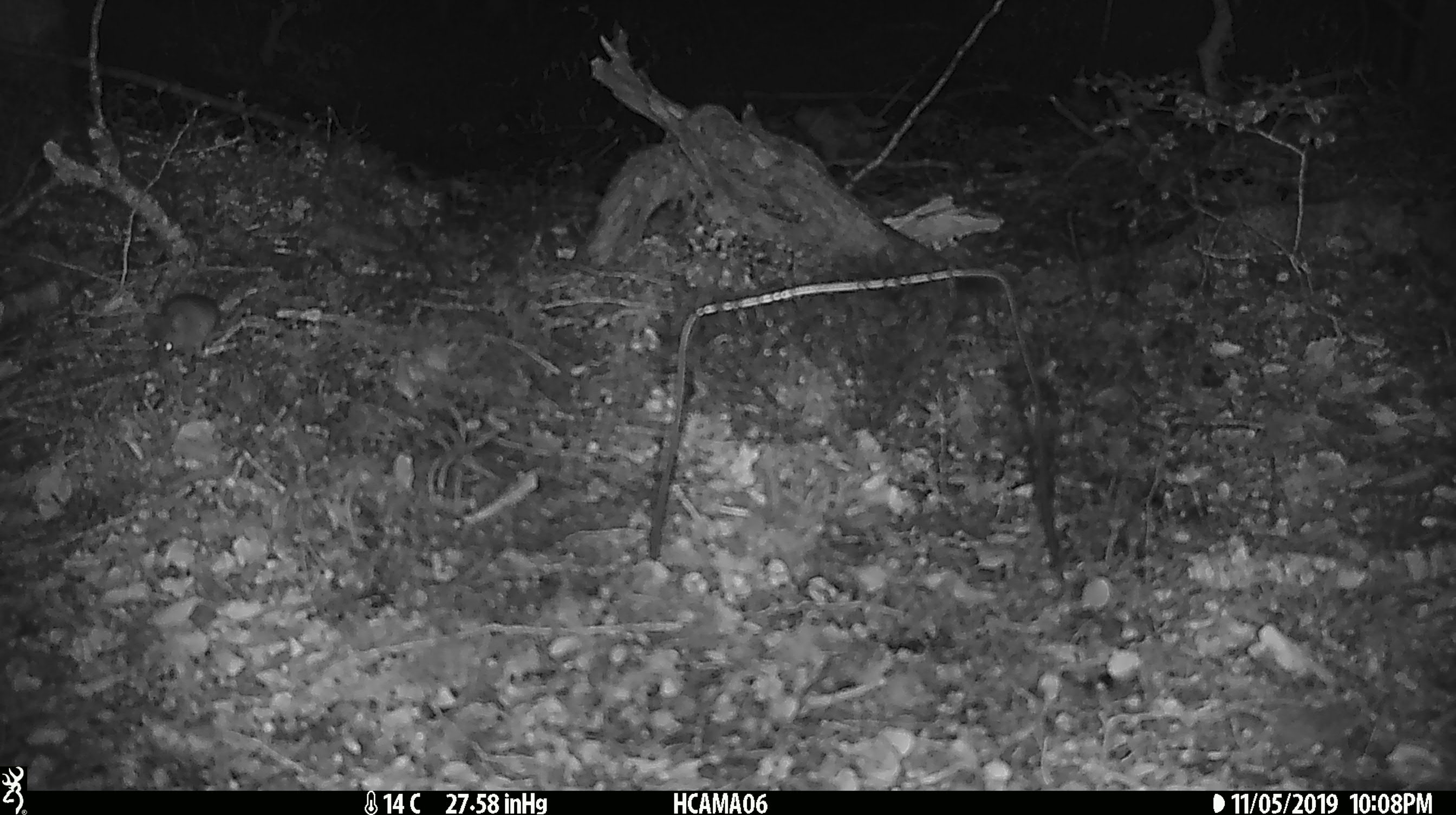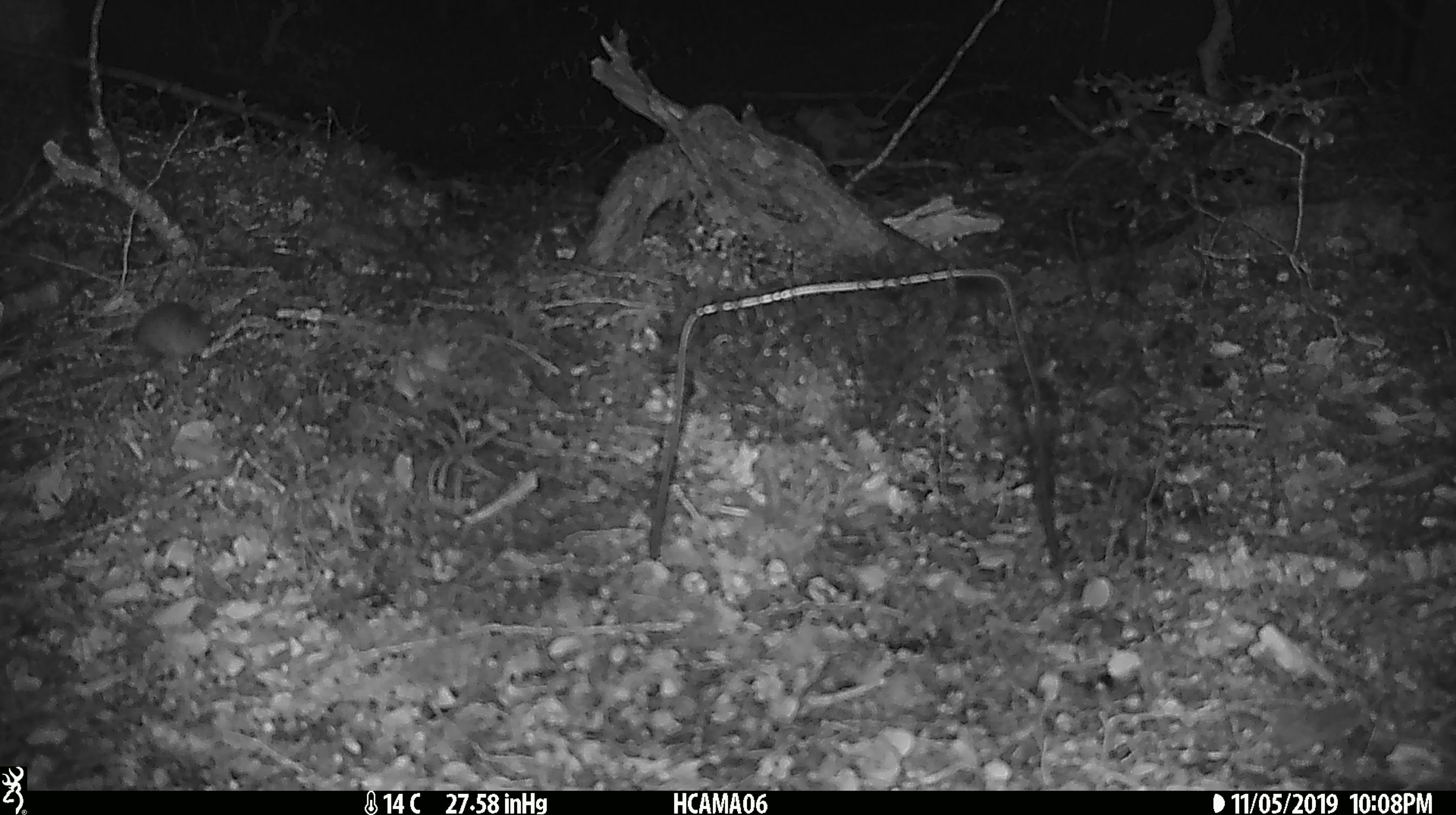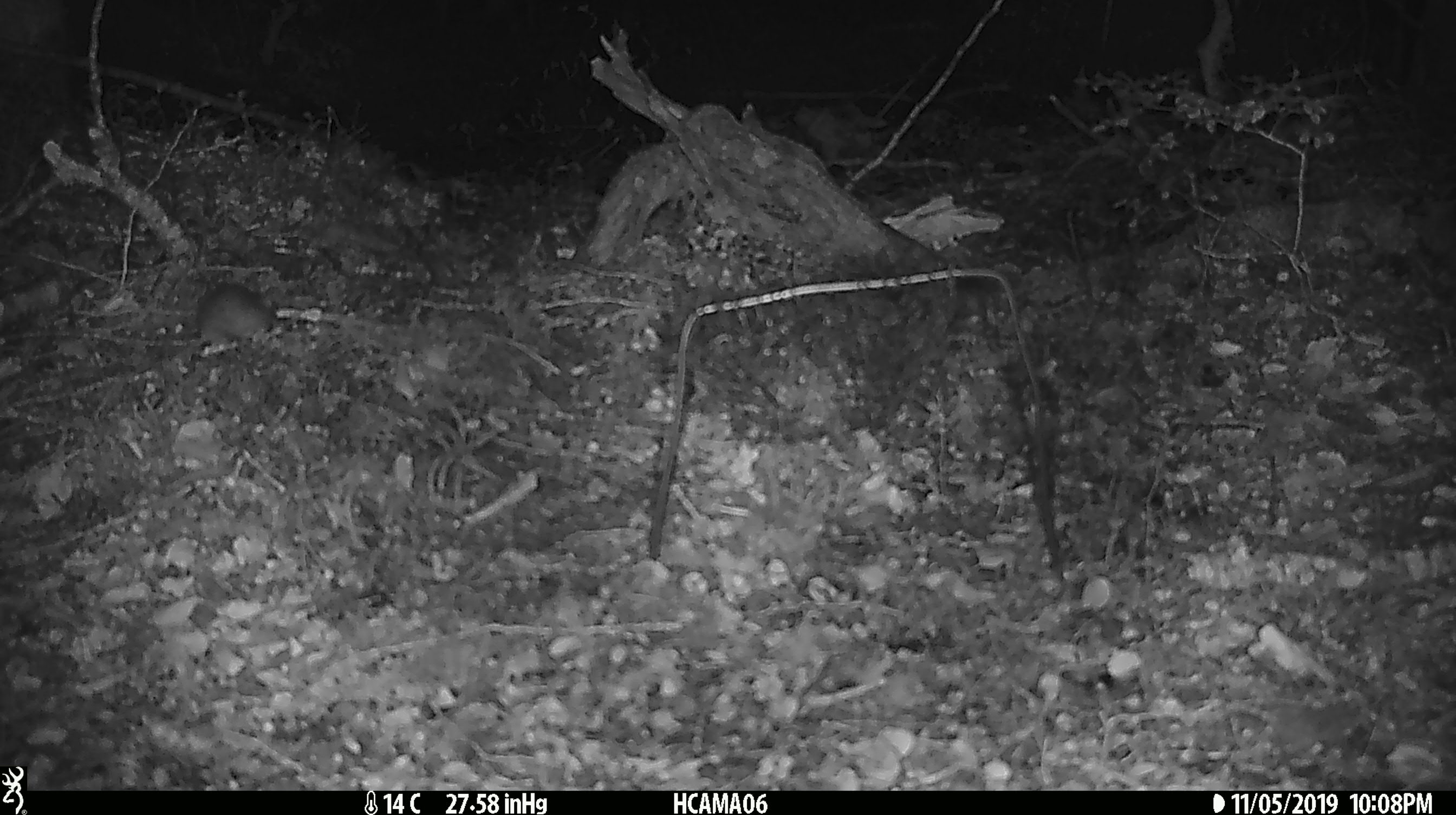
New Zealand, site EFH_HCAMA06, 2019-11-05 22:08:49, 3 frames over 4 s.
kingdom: Animalia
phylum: Chordata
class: Mammalia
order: Rodentia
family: Muridae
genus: Mus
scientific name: Mus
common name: mouse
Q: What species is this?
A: Mouse (Mus).